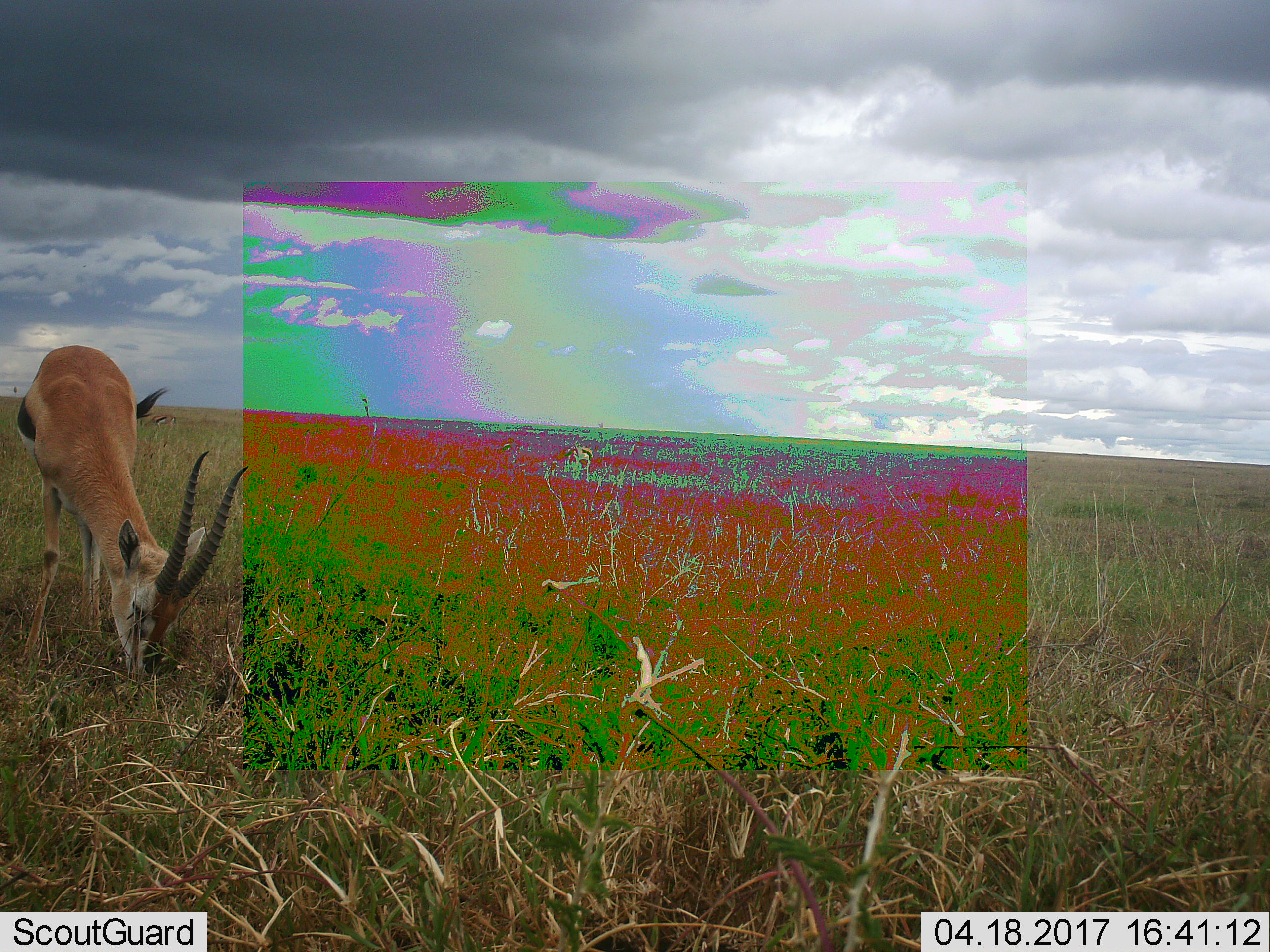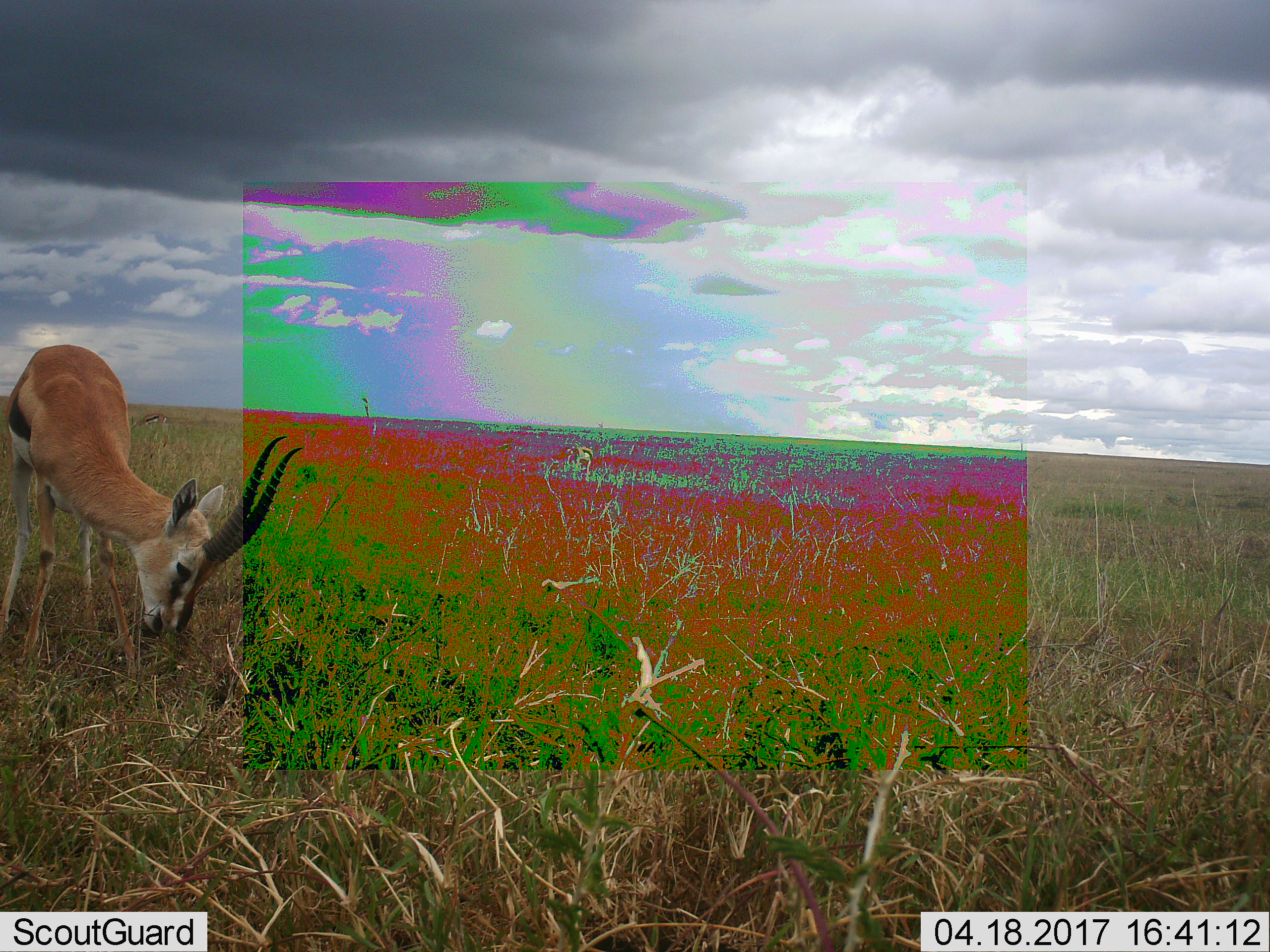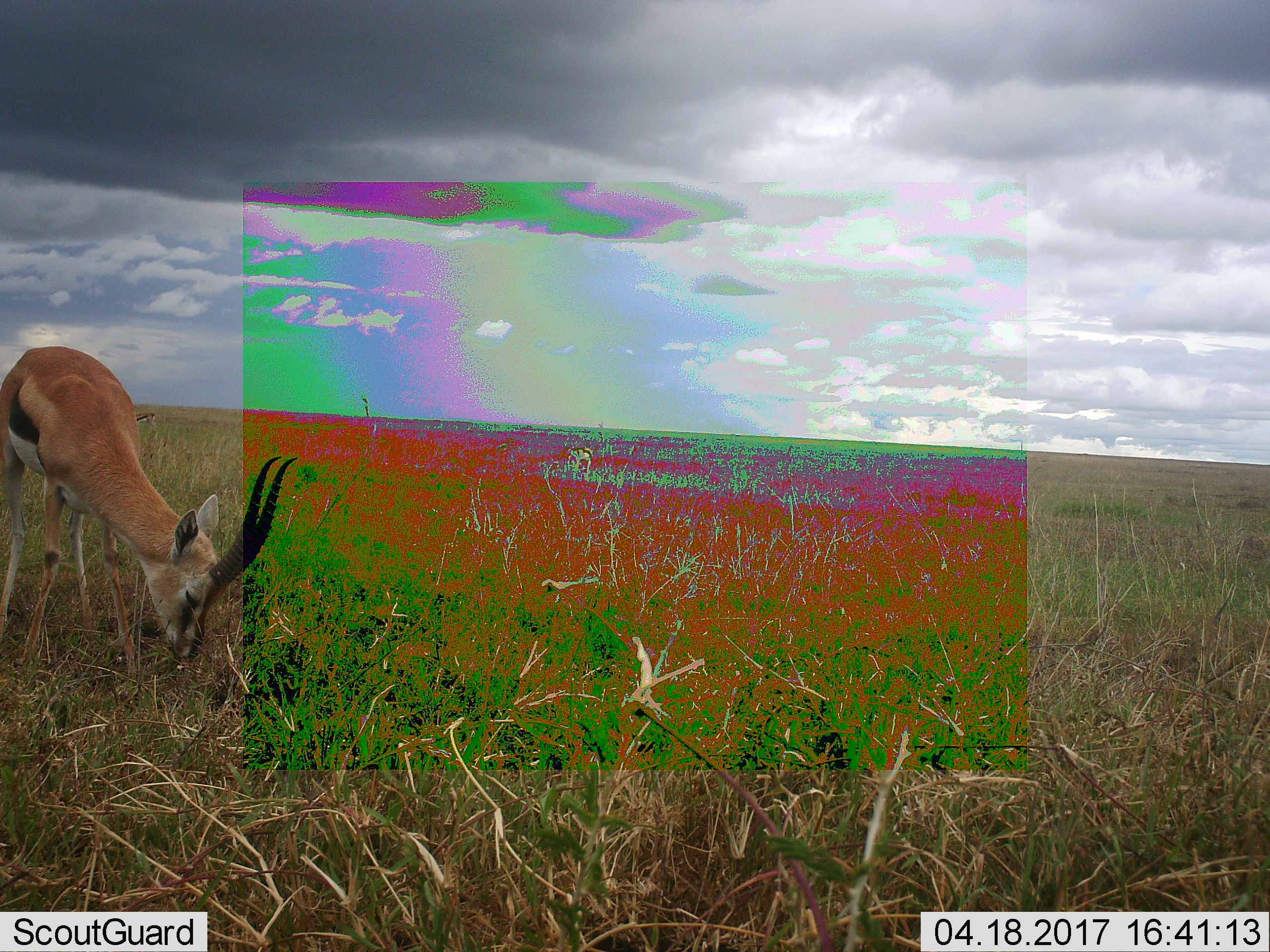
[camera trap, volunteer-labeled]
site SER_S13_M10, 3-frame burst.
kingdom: Animalia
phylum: Chordata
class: Mammalia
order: Artiodactyla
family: Bovidae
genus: Eudorcas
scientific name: Eudorcas thomsonii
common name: thomson's gazelle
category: gazellethomsons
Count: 1.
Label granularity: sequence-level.